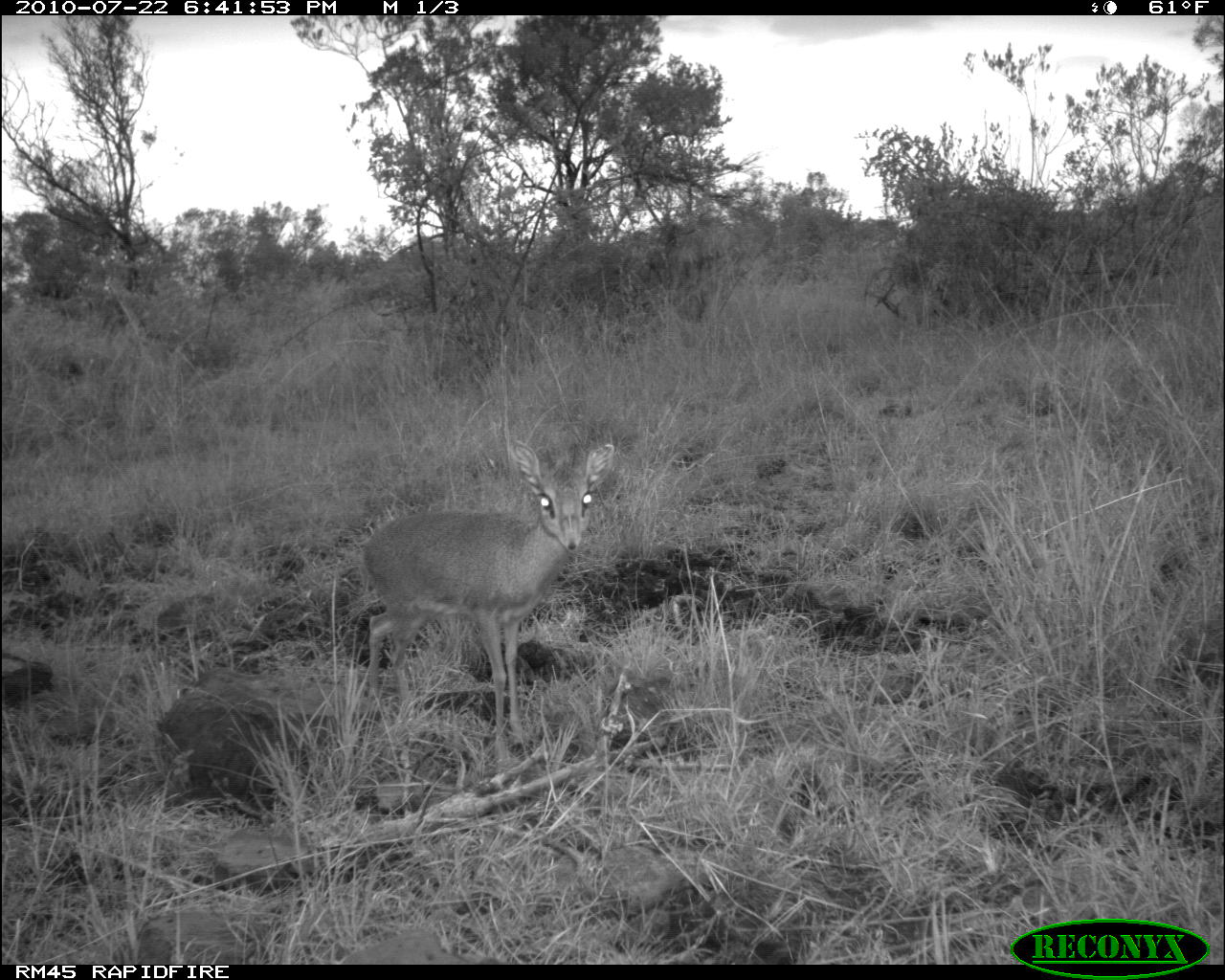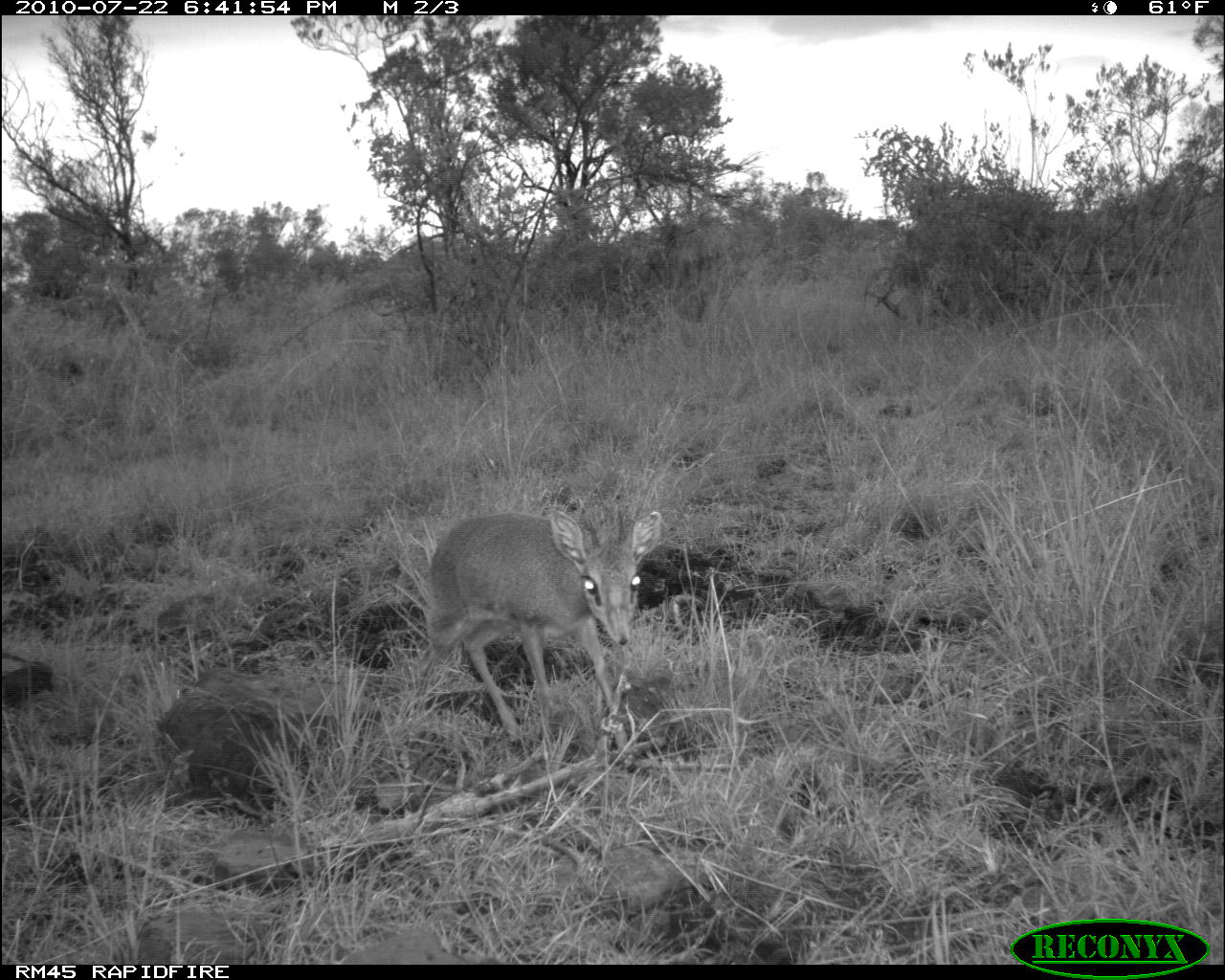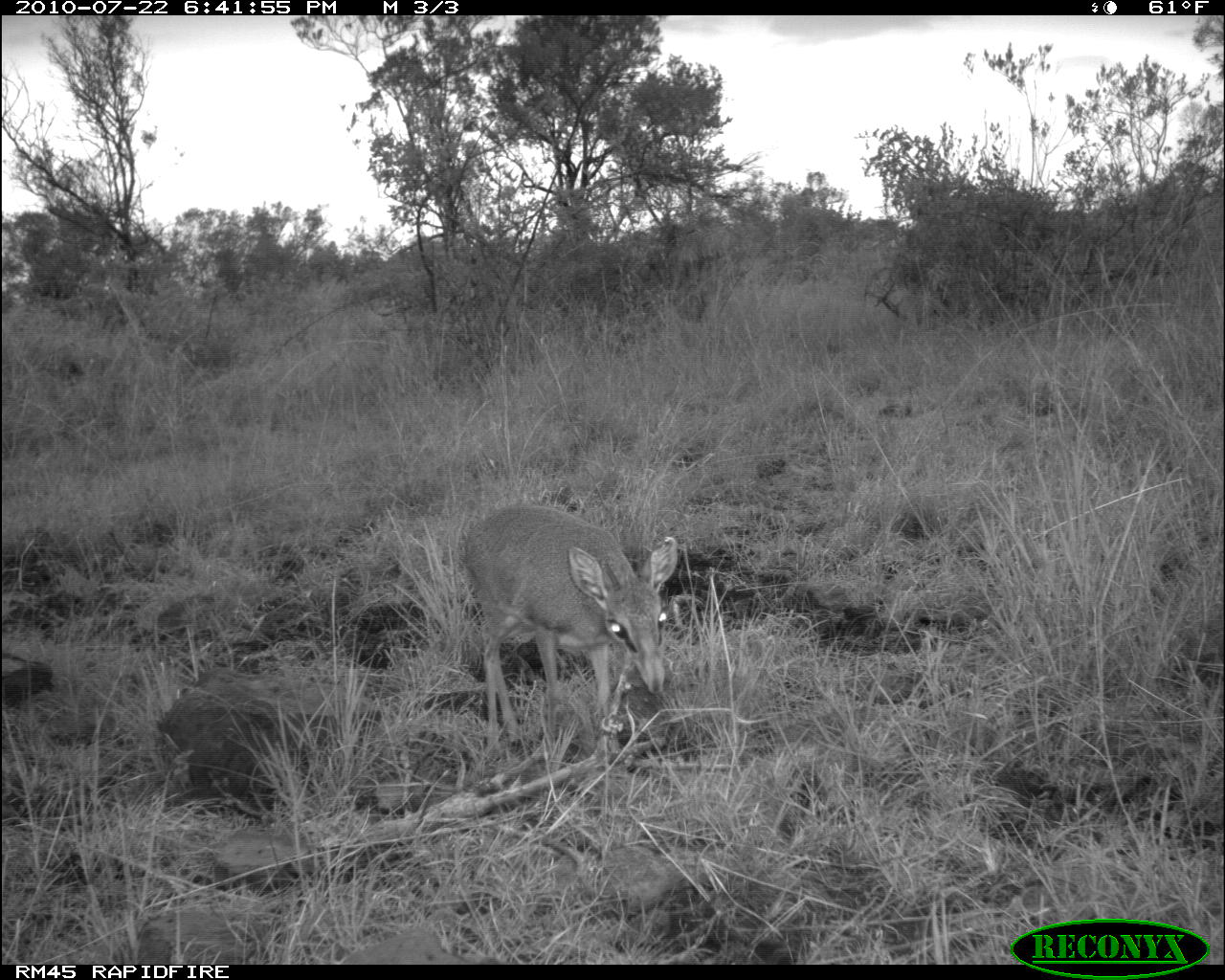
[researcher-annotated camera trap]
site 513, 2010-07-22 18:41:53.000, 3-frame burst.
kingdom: Animalia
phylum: Chordata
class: Mammalia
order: Artiodactyla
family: Bovidae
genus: Madoqua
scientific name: Madoqua guentheri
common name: günther's dik-dik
Madoqua guentheri (günther's dik-dik), count 1.